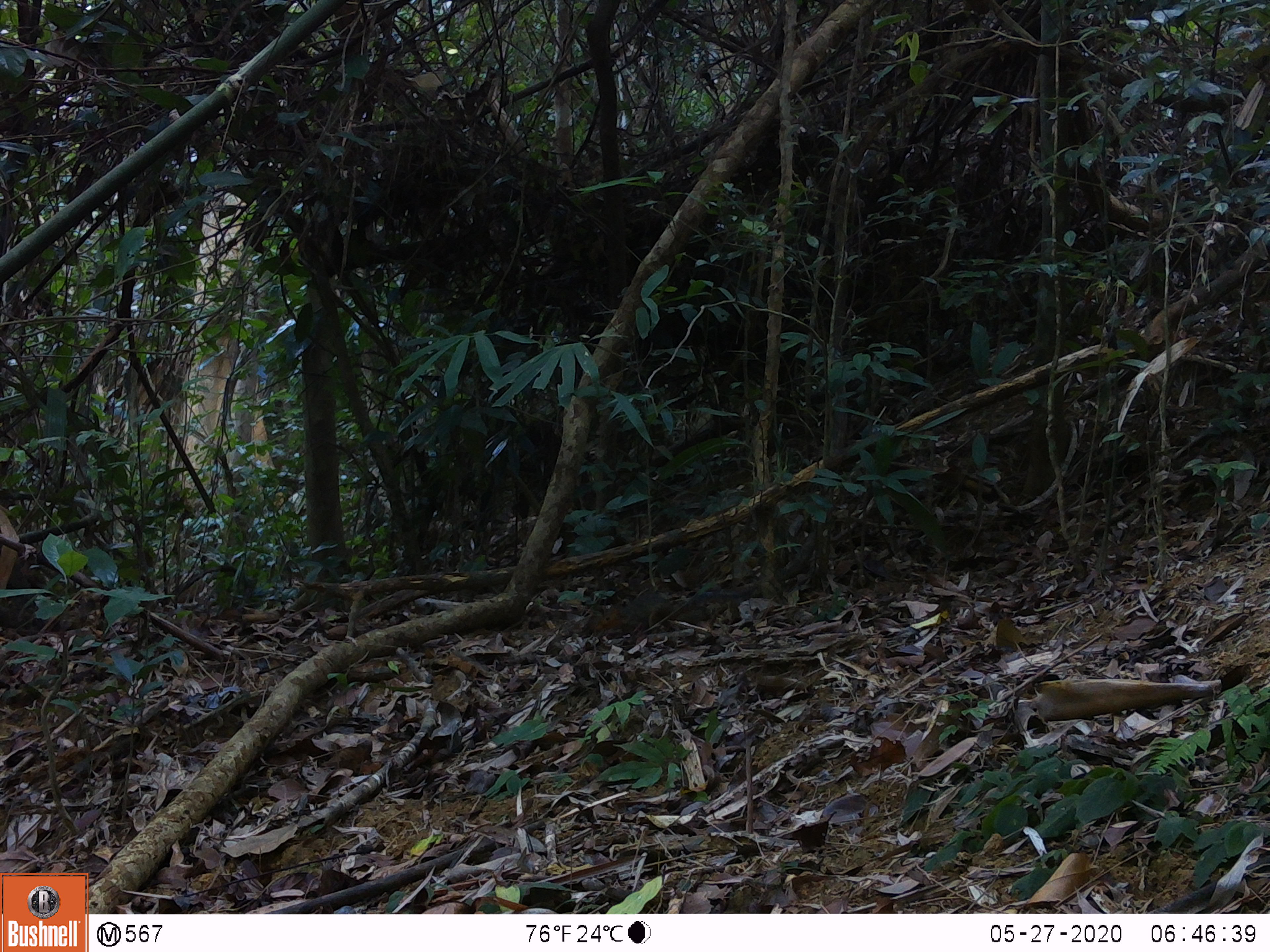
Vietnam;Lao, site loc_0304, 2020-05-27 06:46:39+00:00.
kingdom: Animalia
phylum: Chordata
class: Mammalia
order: Rodentia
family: Sciuridae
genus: Dremomys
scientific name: Dremomys rufigenis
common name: red-cheeked squirrel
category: red cheeked squirrel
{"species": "red cheeked squirrel (red-cheeked squirrel) (Dremomys rufigenis)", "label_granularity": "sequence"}